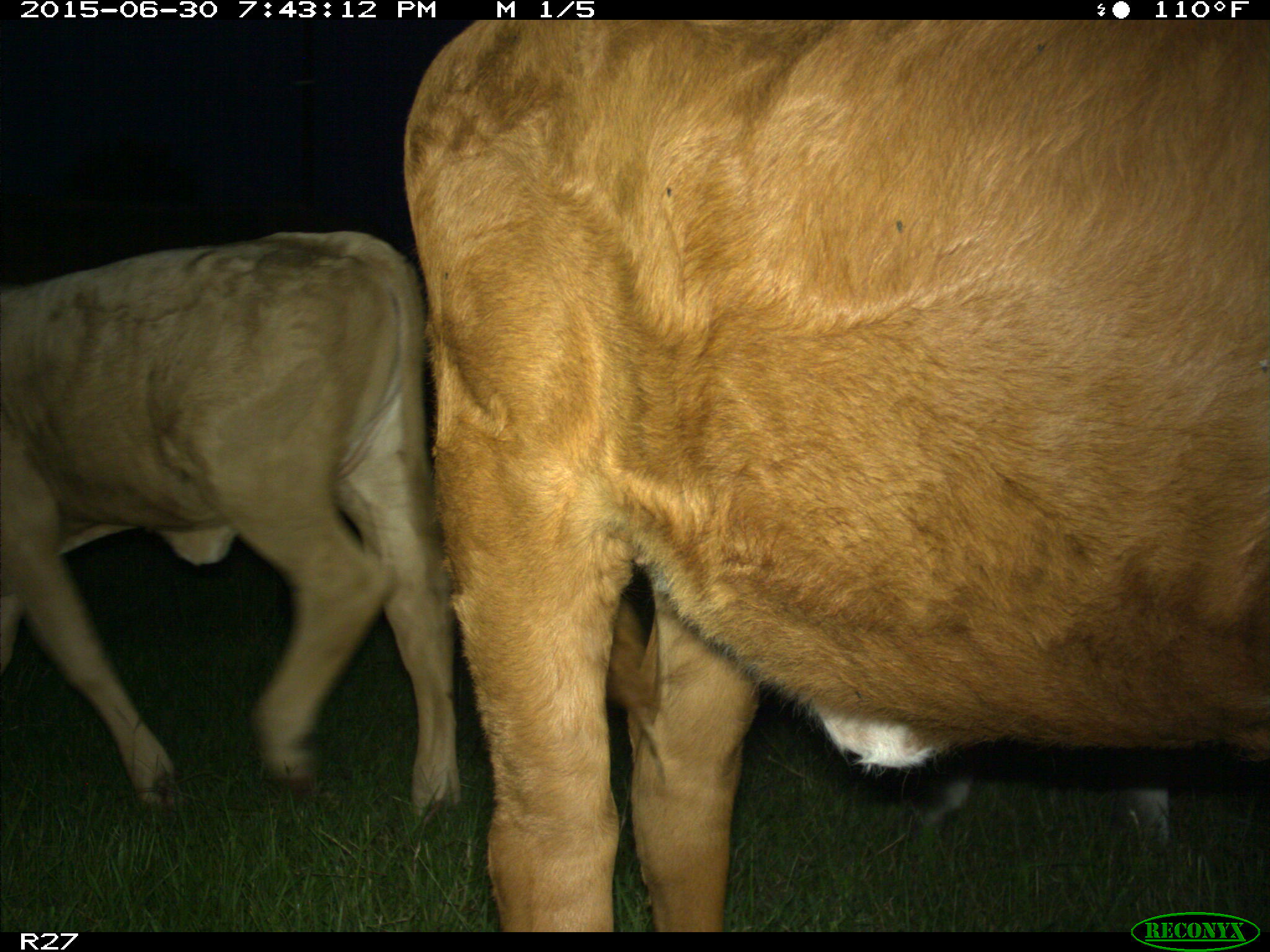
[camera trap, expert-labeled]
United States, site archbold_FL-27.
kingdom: Animalia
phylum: Chordata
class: Mammalia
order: Artiodactyla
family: Bovidae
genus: Bos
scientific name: Bos taurus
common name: domestic cow